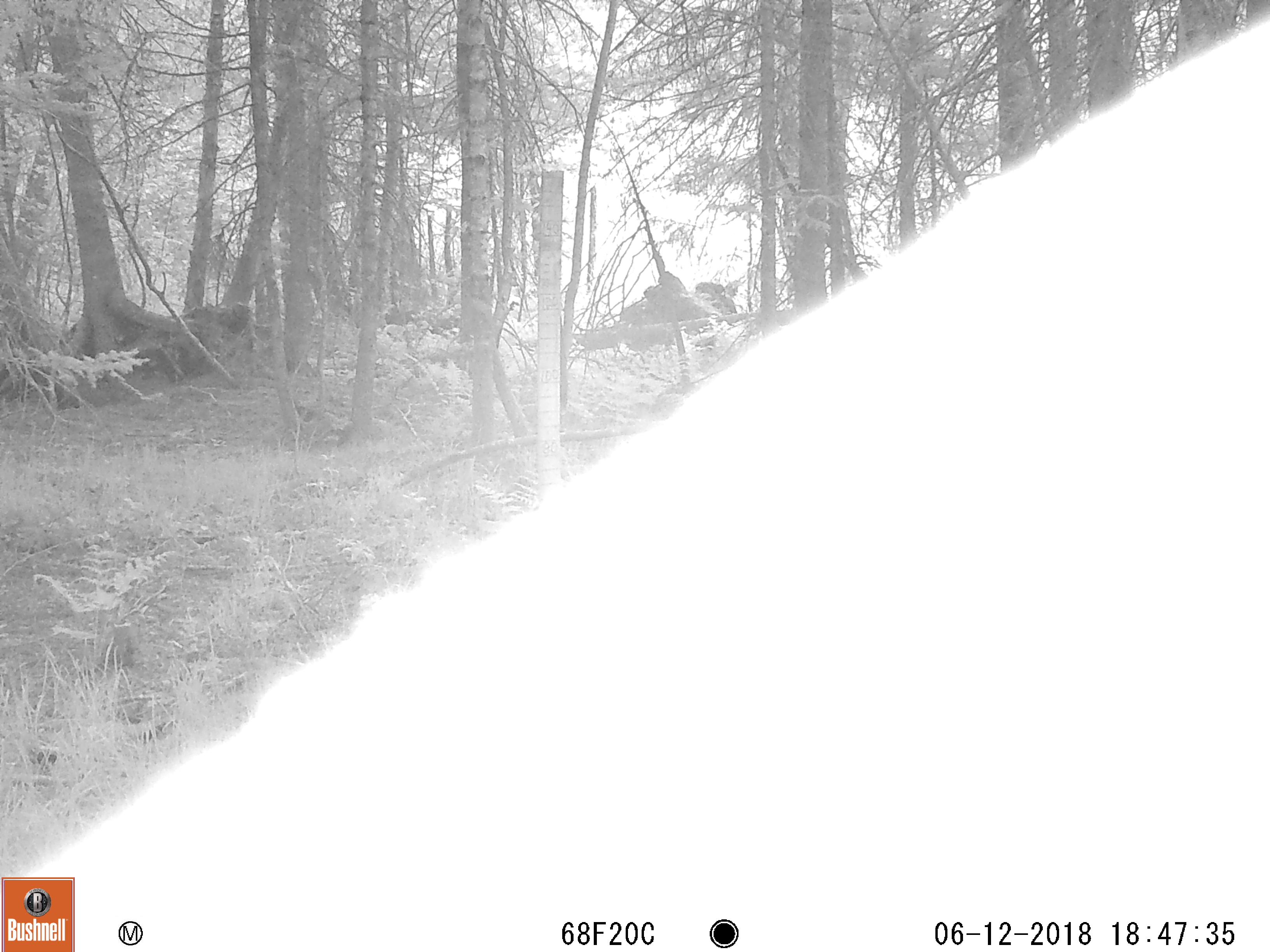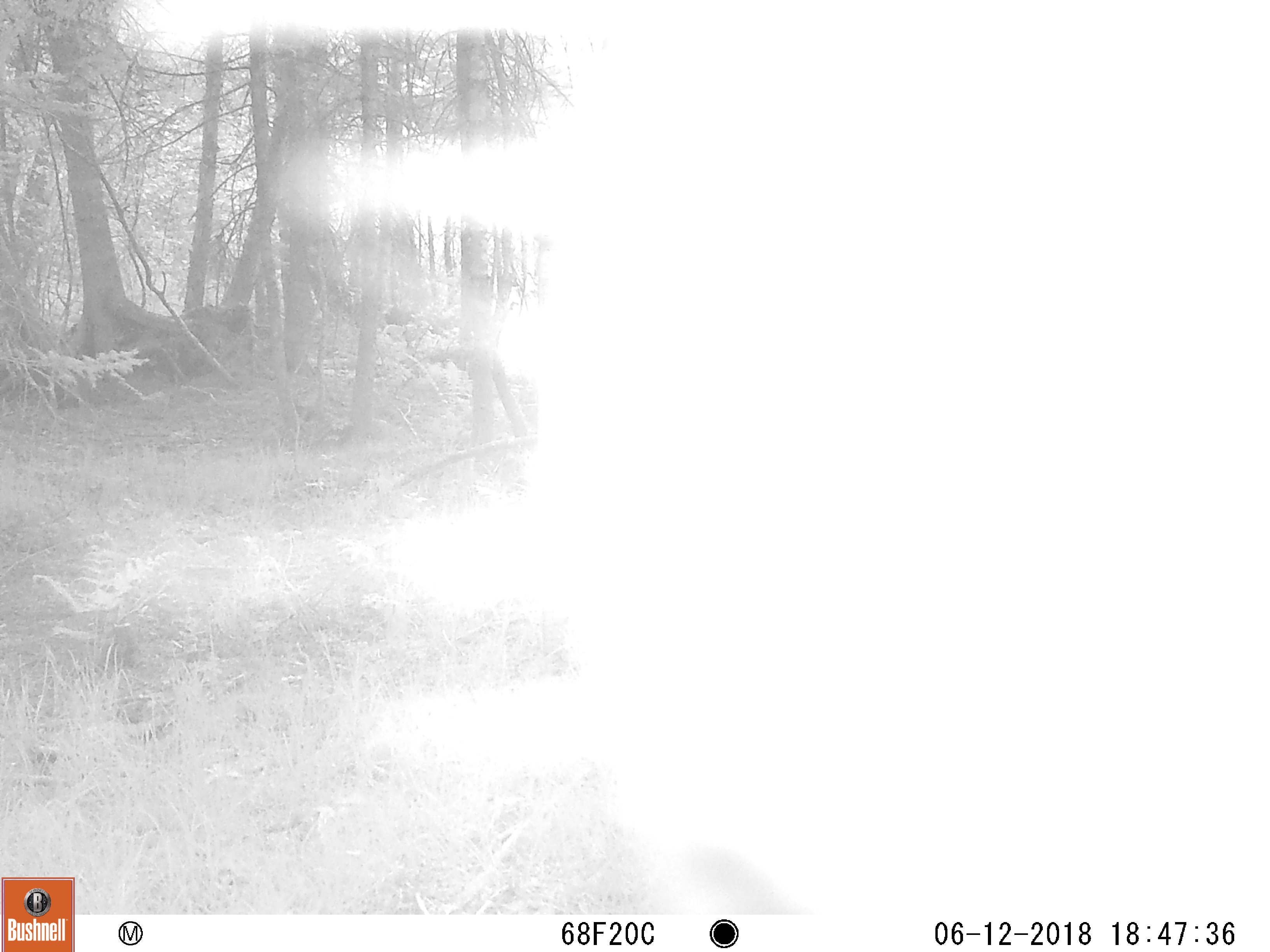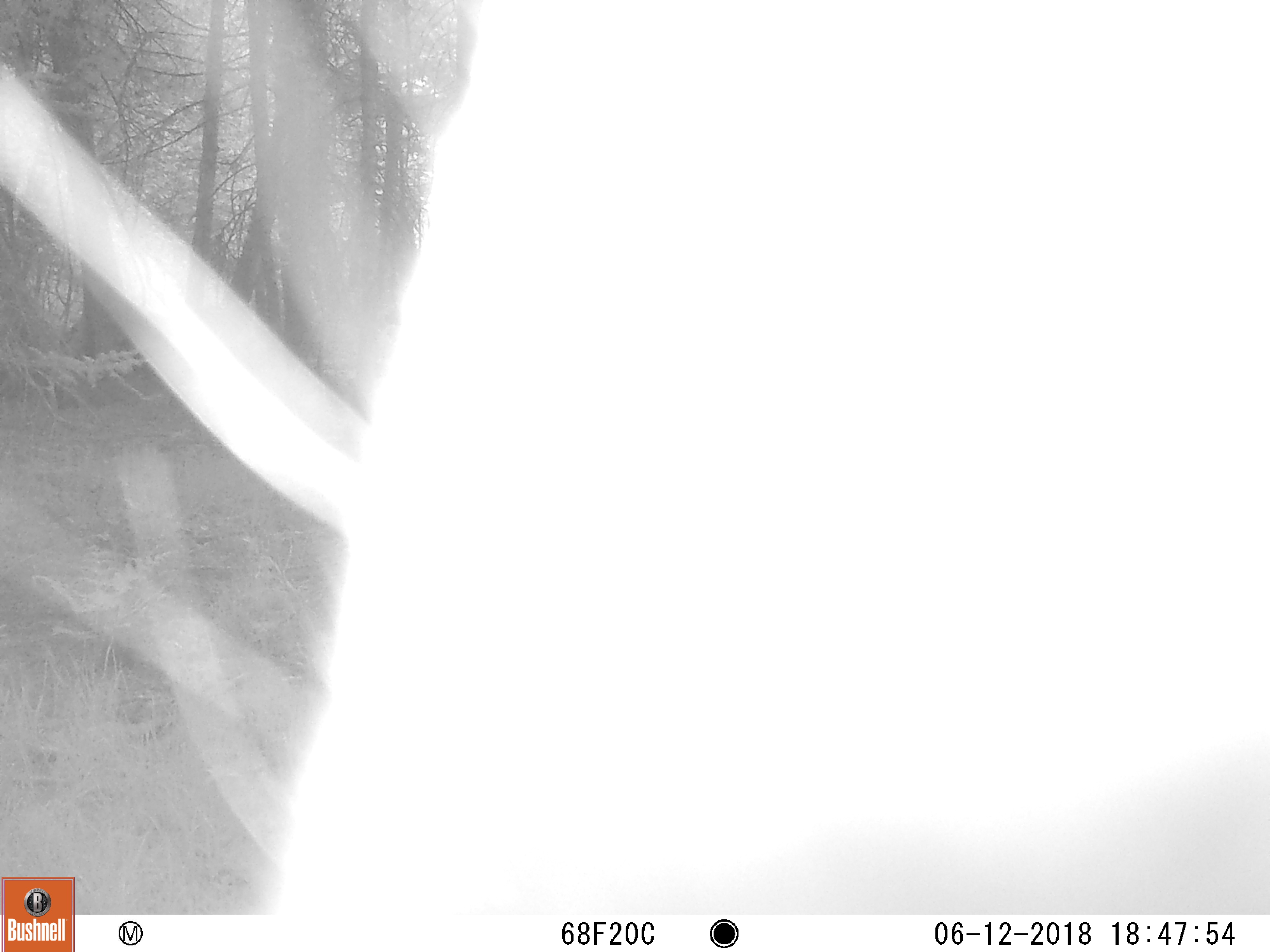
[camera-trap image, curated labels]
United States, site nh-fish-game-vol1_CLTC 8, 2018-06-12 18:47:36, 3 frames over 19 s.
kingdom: Animalia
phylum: Chordata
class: Mammalia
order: Artiodactyla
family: Cervidae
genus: Alces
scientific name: Alces alces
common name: moose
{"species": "moose (Alces alces)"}